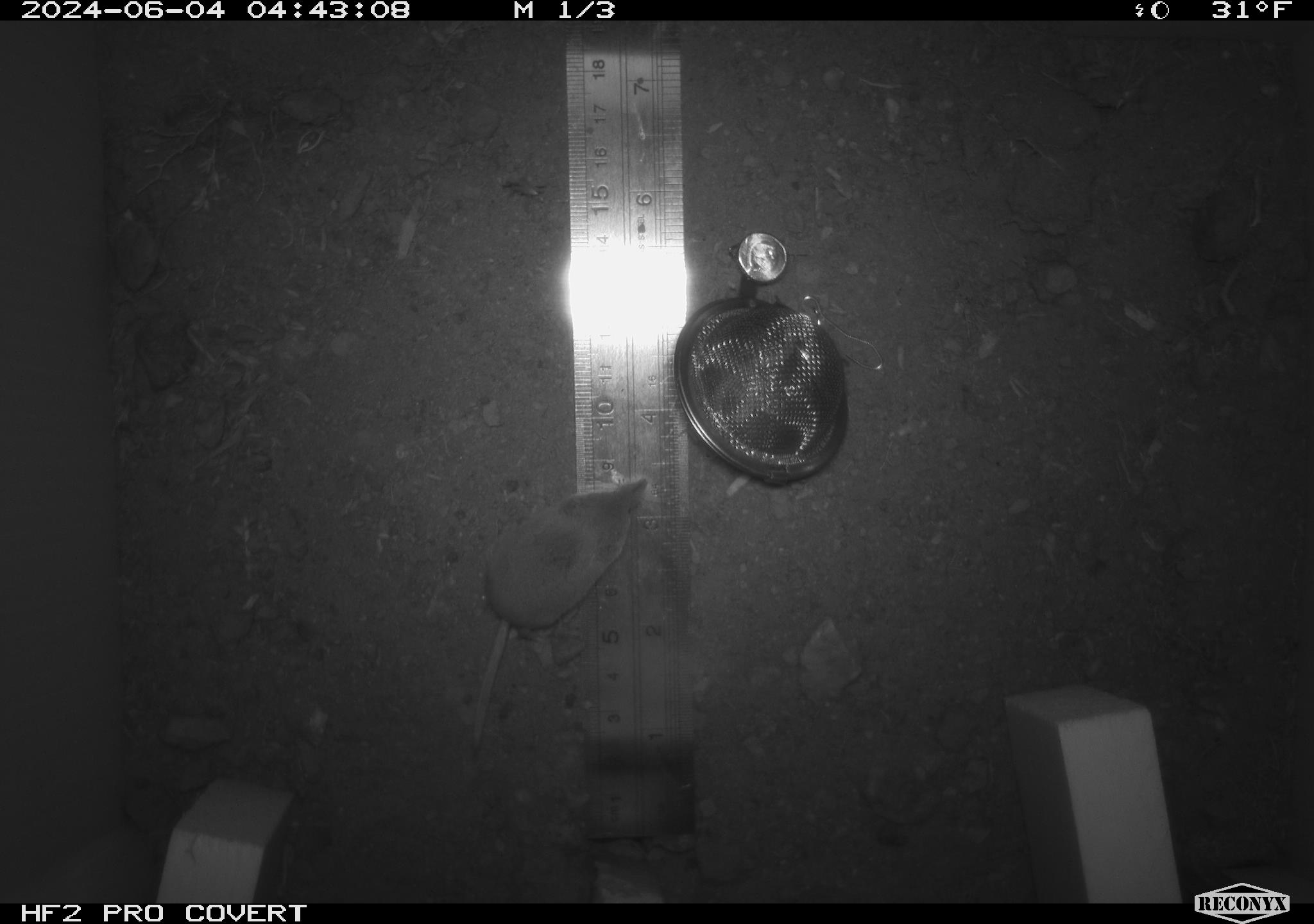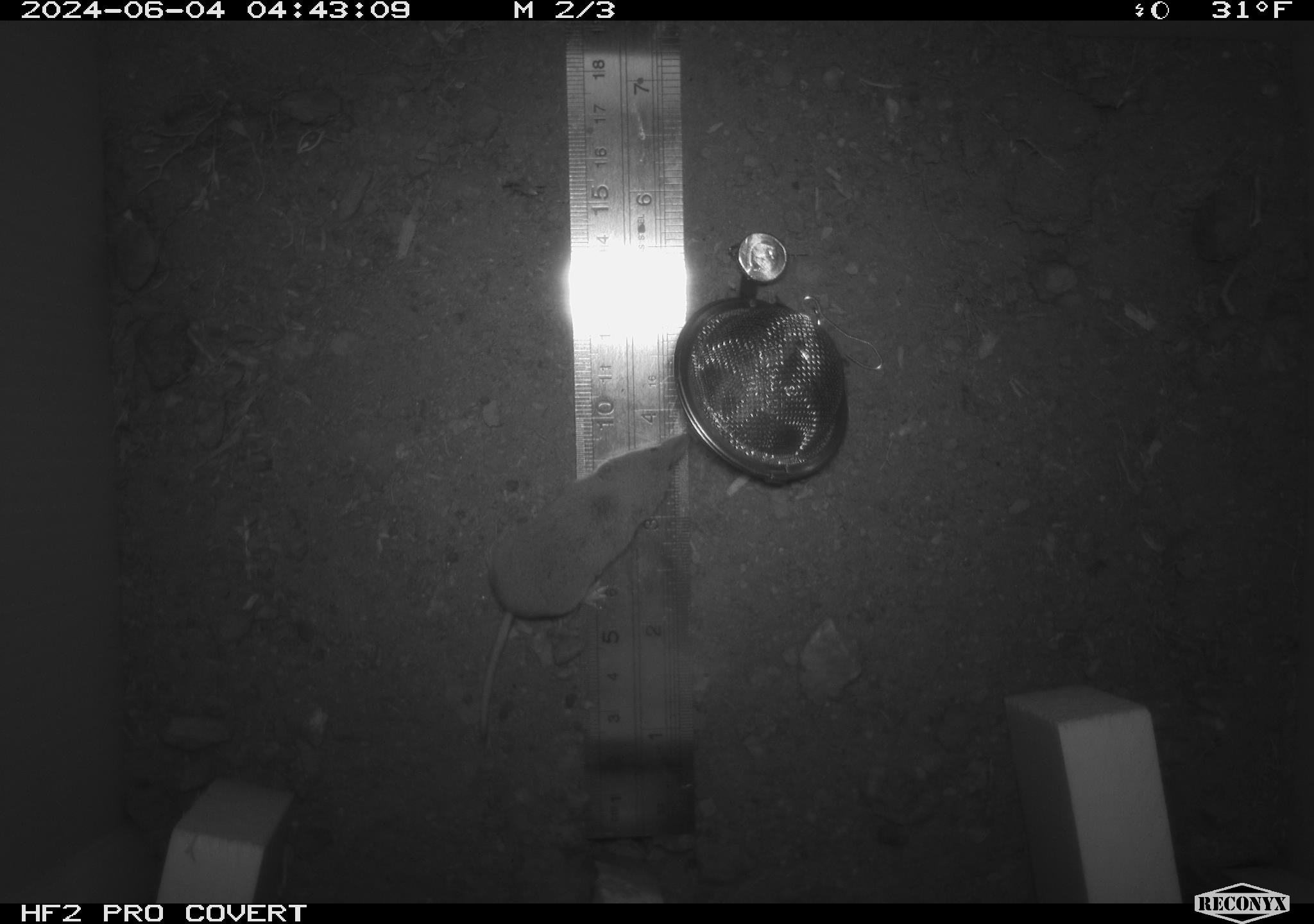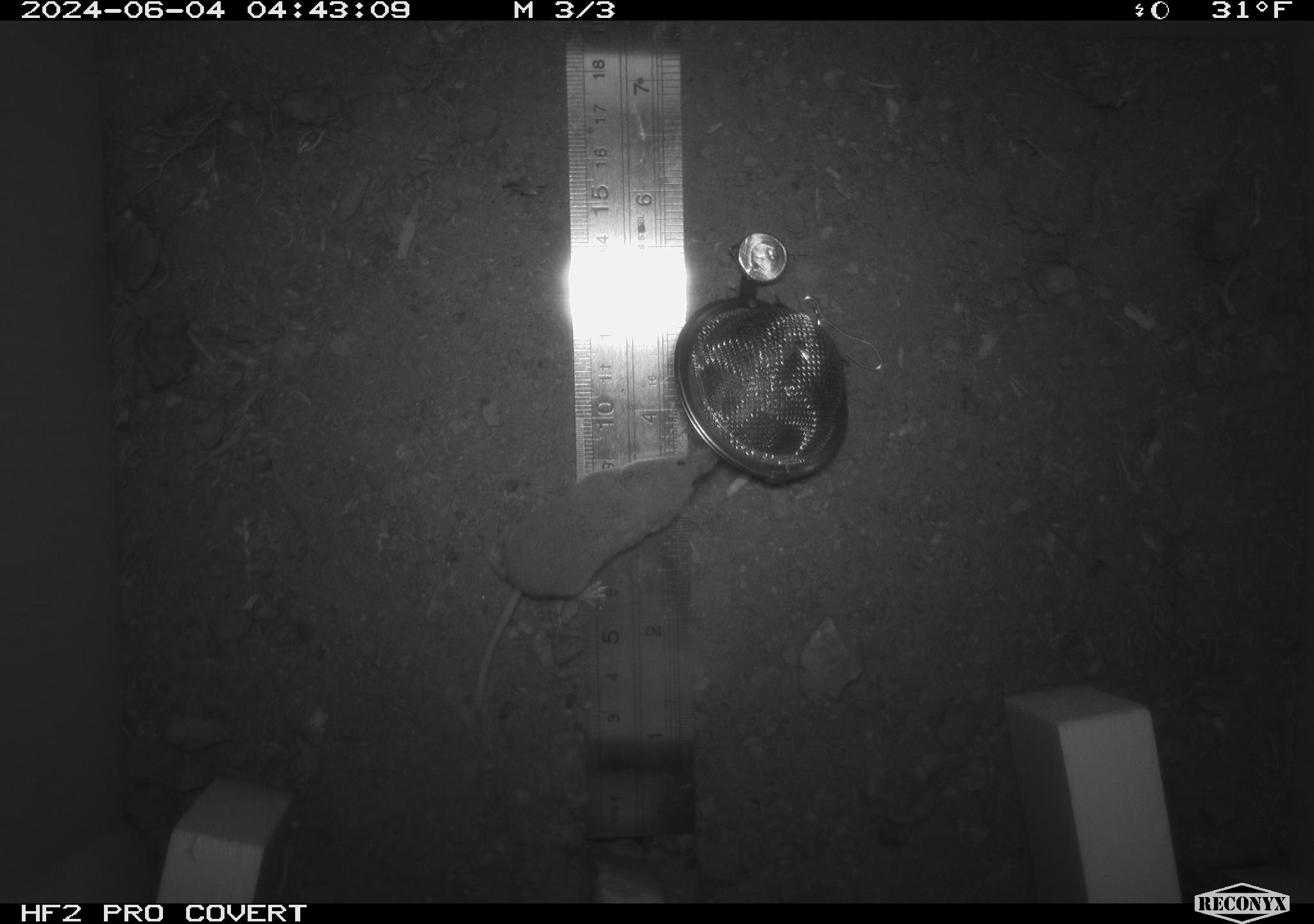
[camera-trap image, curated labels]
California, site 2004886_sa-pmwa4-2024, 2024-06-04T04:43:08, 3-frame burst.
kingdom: Animalia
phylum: Chordata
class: Mammalia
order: Eulipotyphla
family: Soricidae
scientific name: Soricidae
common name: shrews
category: soricidae family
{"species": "soricidae family (shrews) (Soricidae)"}